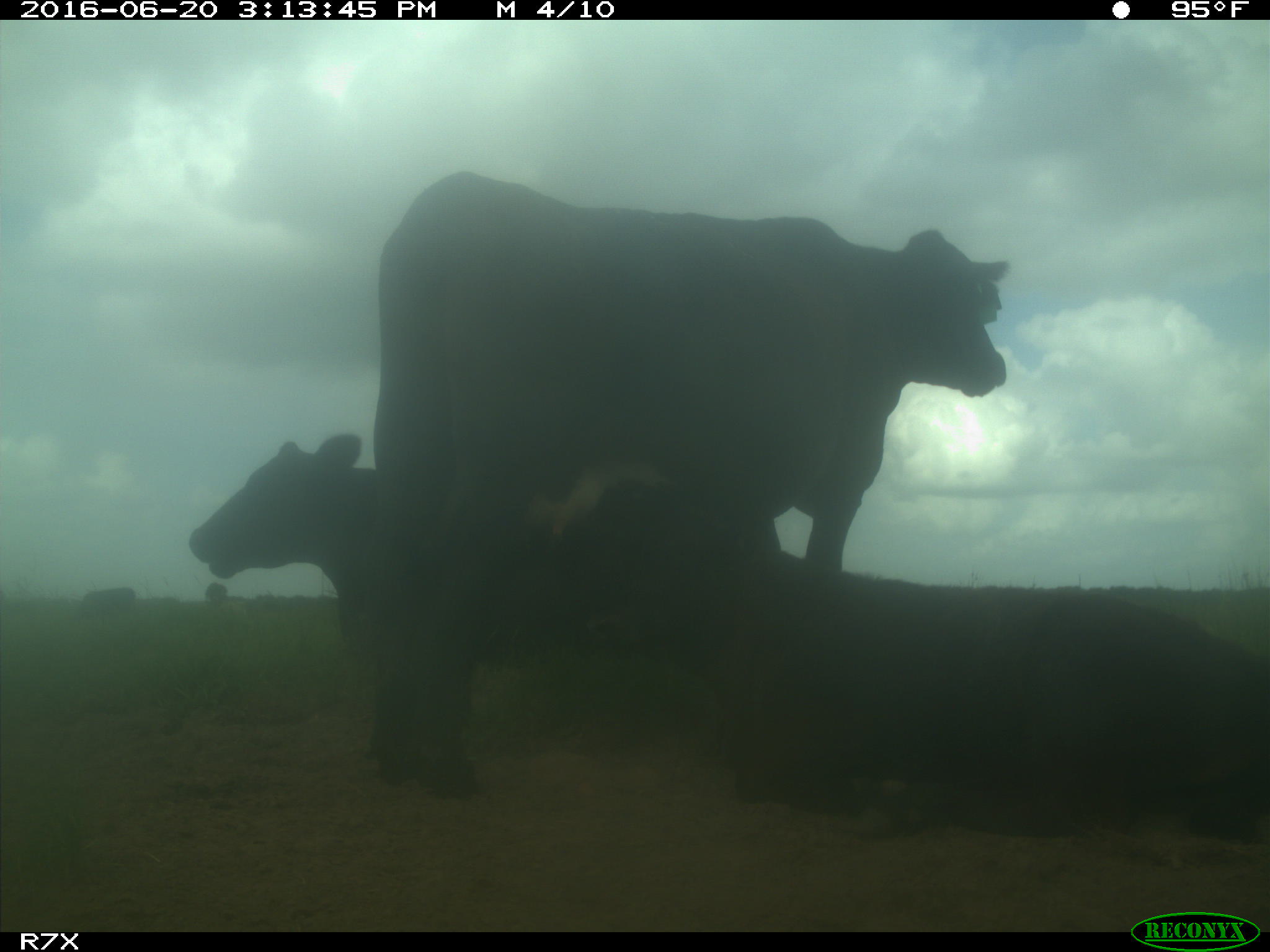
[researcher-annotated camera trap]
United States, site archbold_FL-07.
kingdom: Animalia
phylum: Chordata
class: Mammalia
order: Artiodactyla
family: Bovidae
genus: Bos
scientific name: Bos taurus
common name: domestic cow